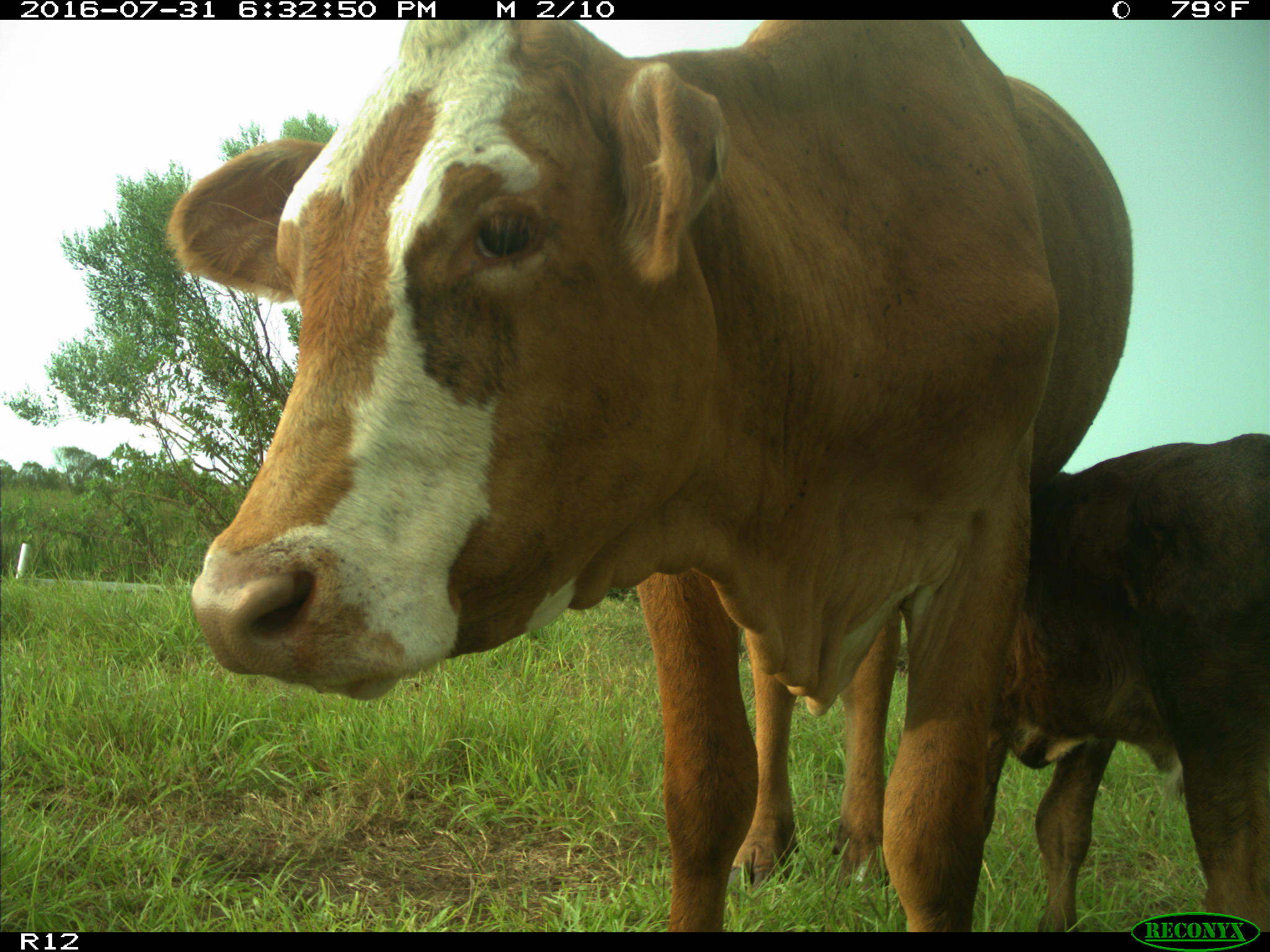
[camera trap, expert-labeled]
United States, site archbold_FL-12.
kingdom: Animalia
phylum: Chordata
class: Mammalia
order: Artiodactyla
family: Bovidae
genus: Bos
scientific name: Bos taurus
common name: domestic cow